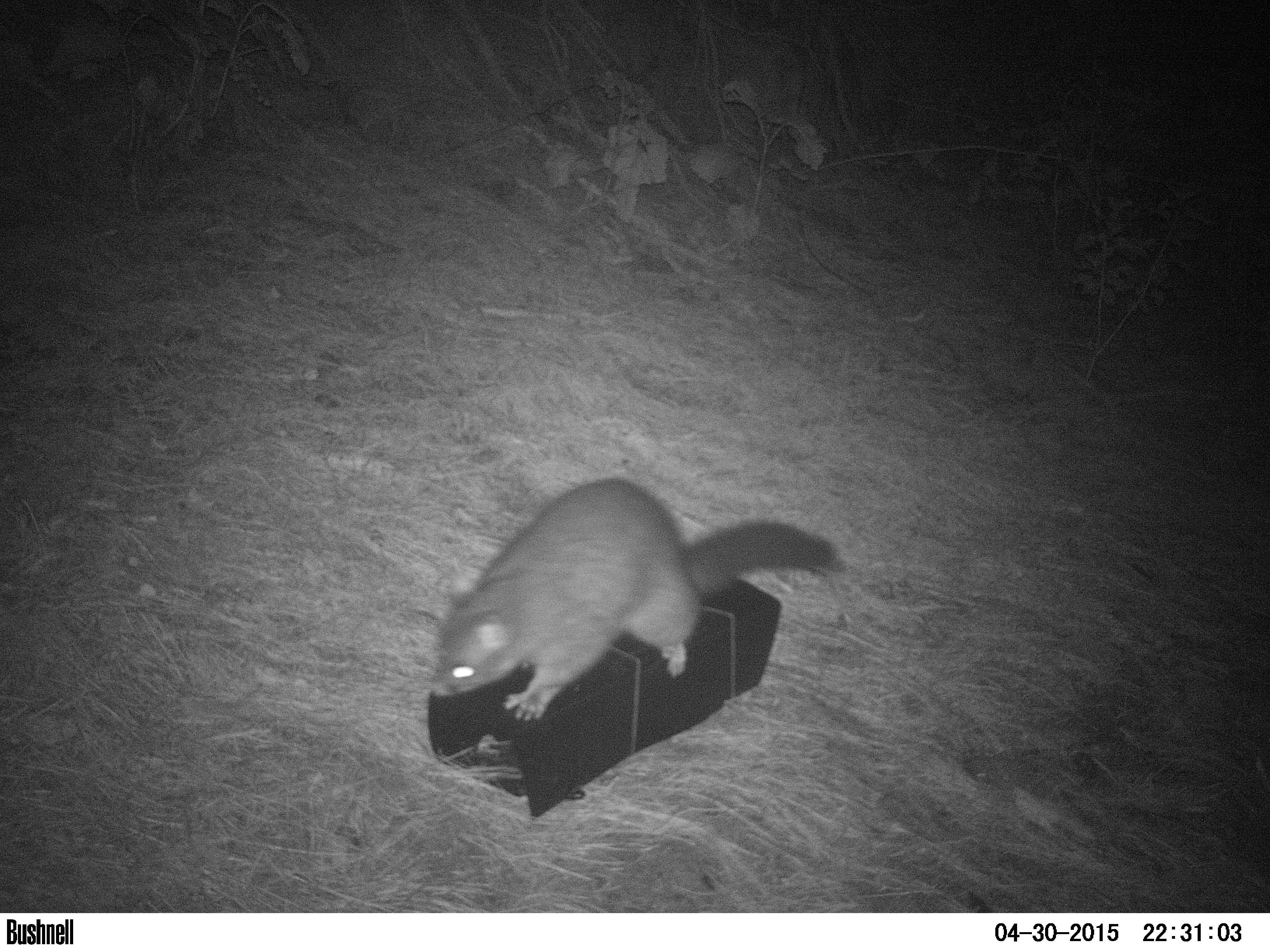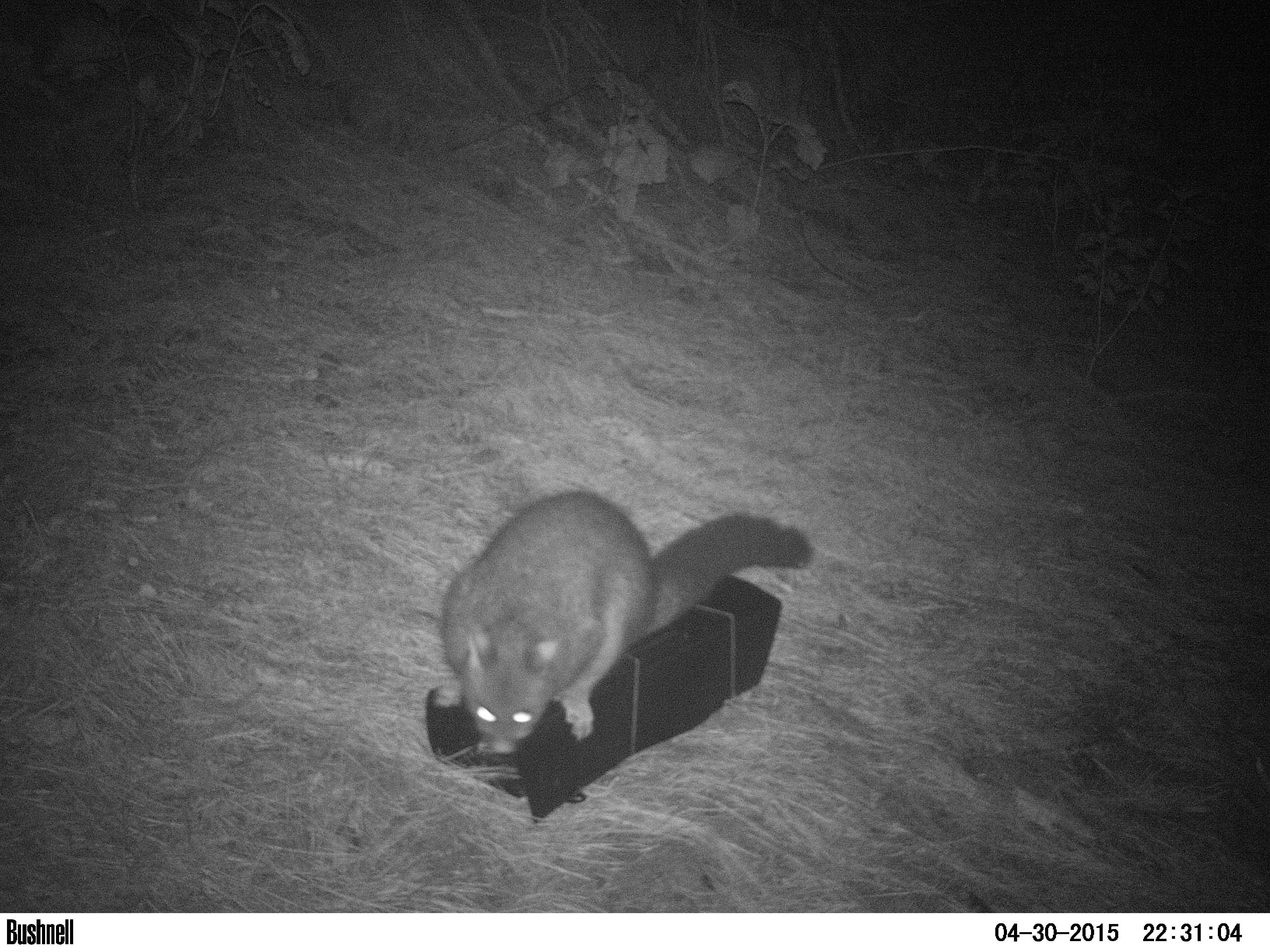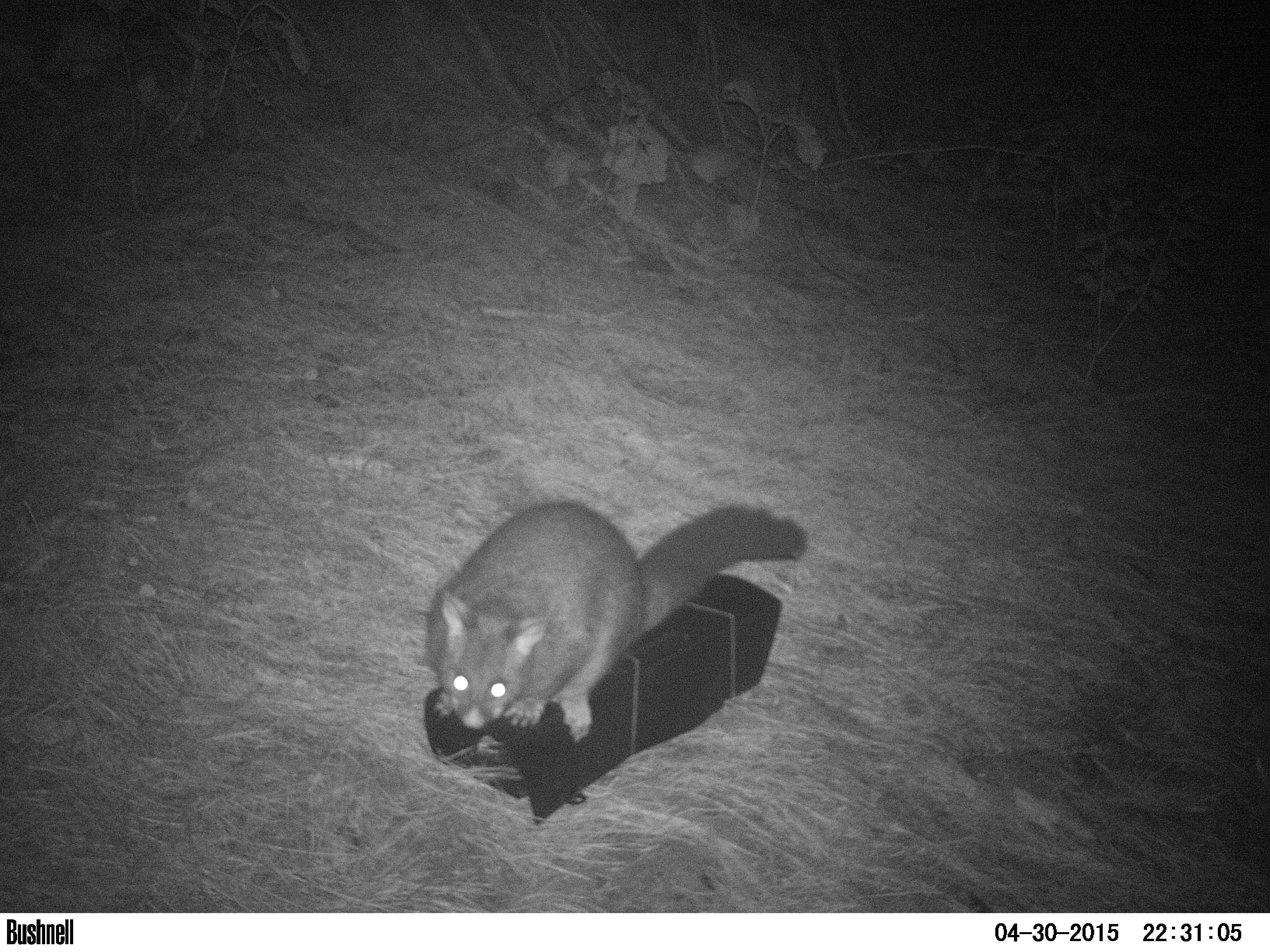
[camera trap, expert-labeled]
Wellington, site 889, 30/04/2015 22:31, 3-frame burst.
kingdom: Animalia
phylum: Chordata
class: Mammalia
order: Didelphimorphia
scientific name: Didelphimorphia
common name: possum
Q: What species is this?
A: Possum (Didelphimorphia).